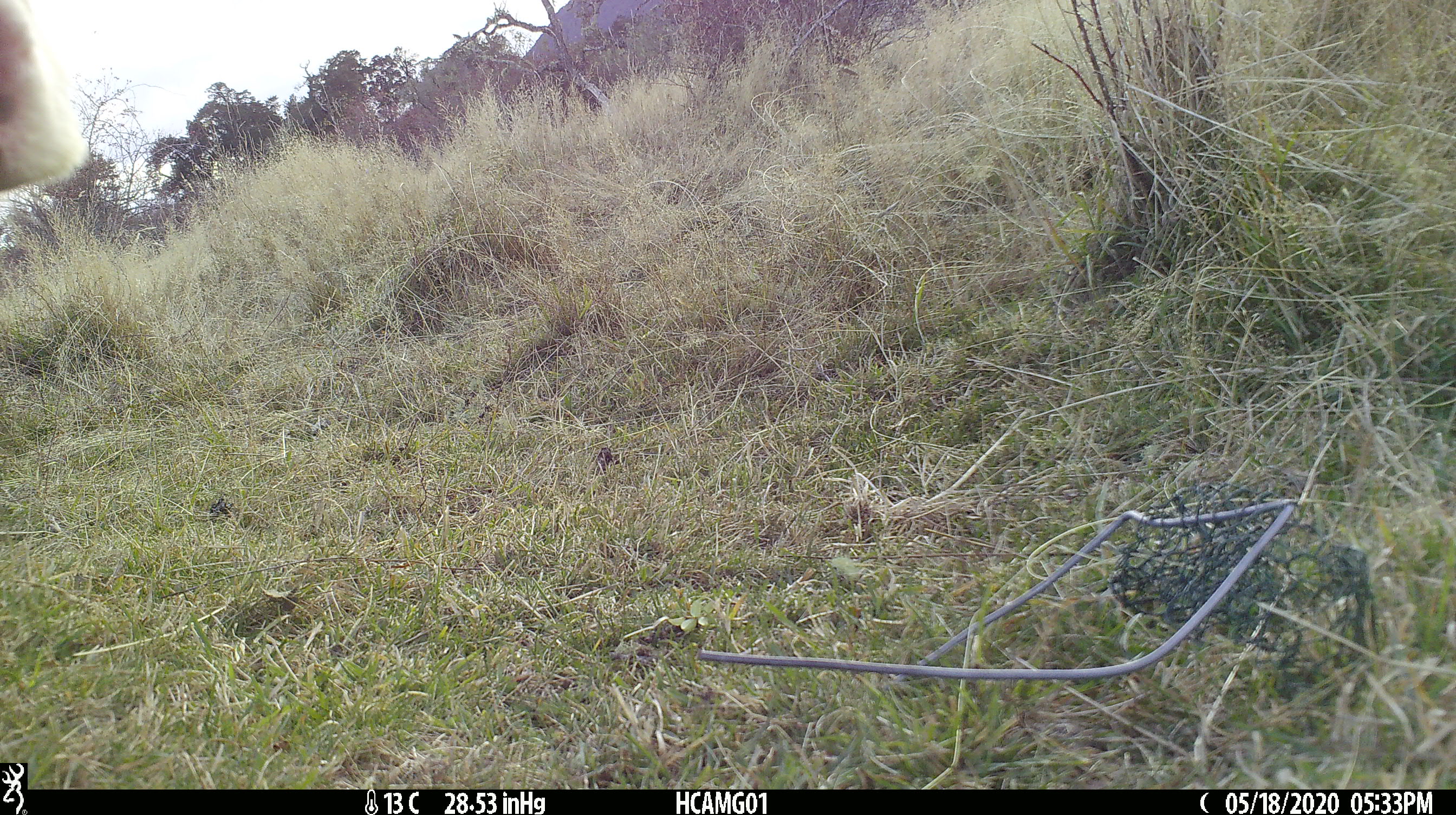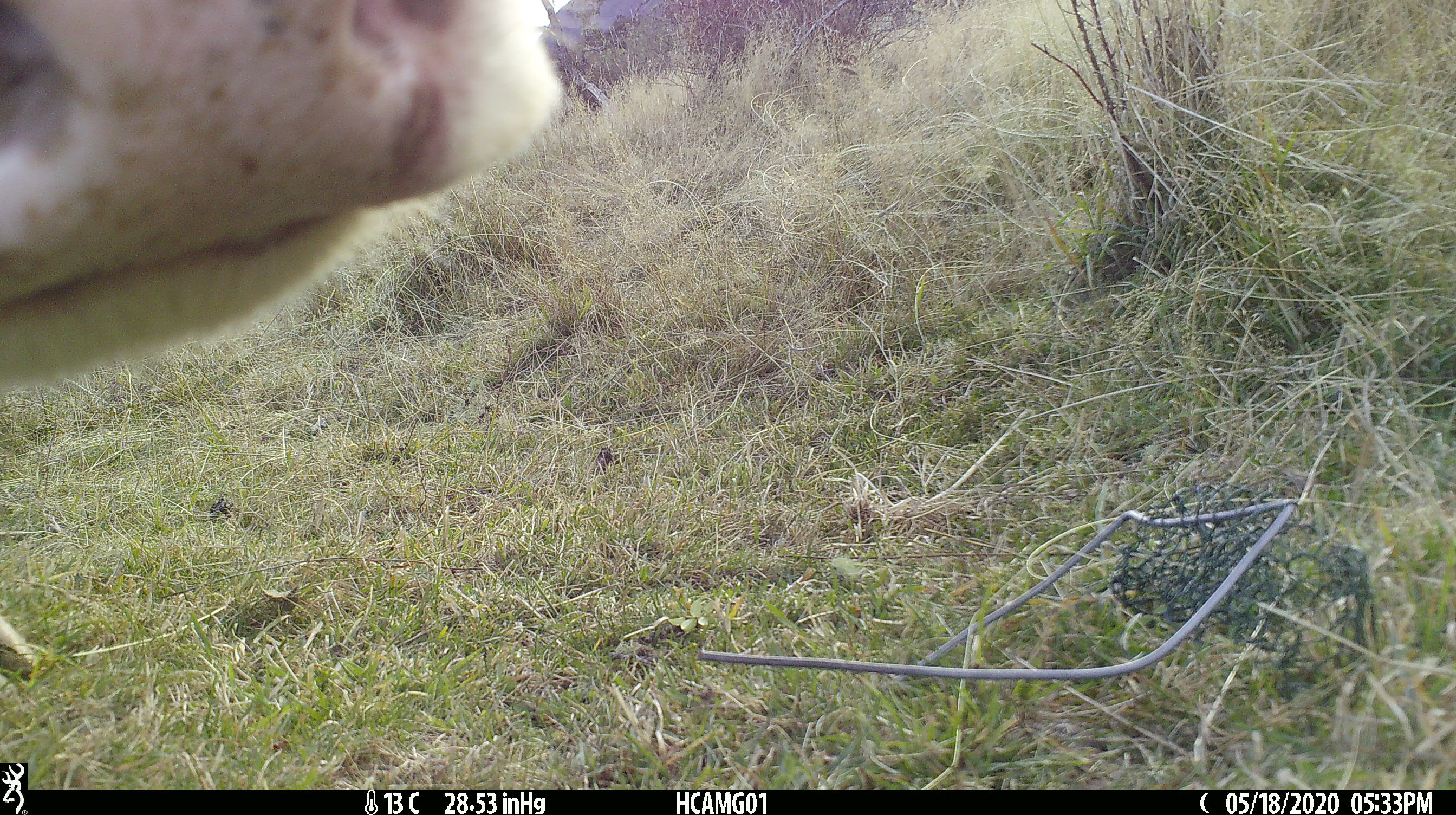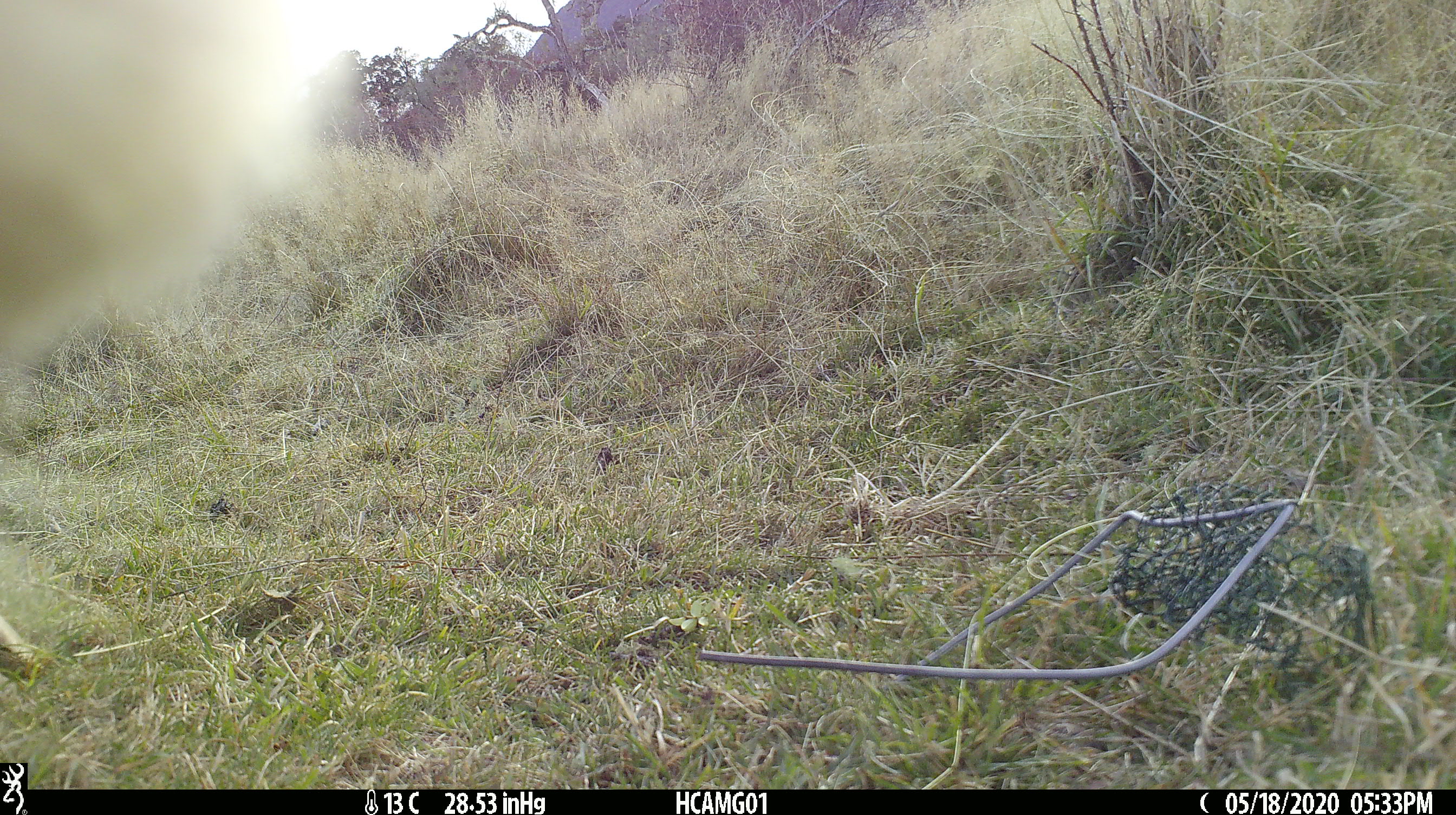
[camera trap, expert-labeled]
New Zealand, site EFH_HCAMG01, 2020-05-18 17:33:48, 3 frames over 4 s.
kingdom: Animalia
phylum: Chordata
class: Mammalia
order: Artiodactyla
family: Bovidae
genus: Bos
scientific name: Bos taurus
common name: domestic cow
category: cow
Cow (domestic cow) (Bos taurus).